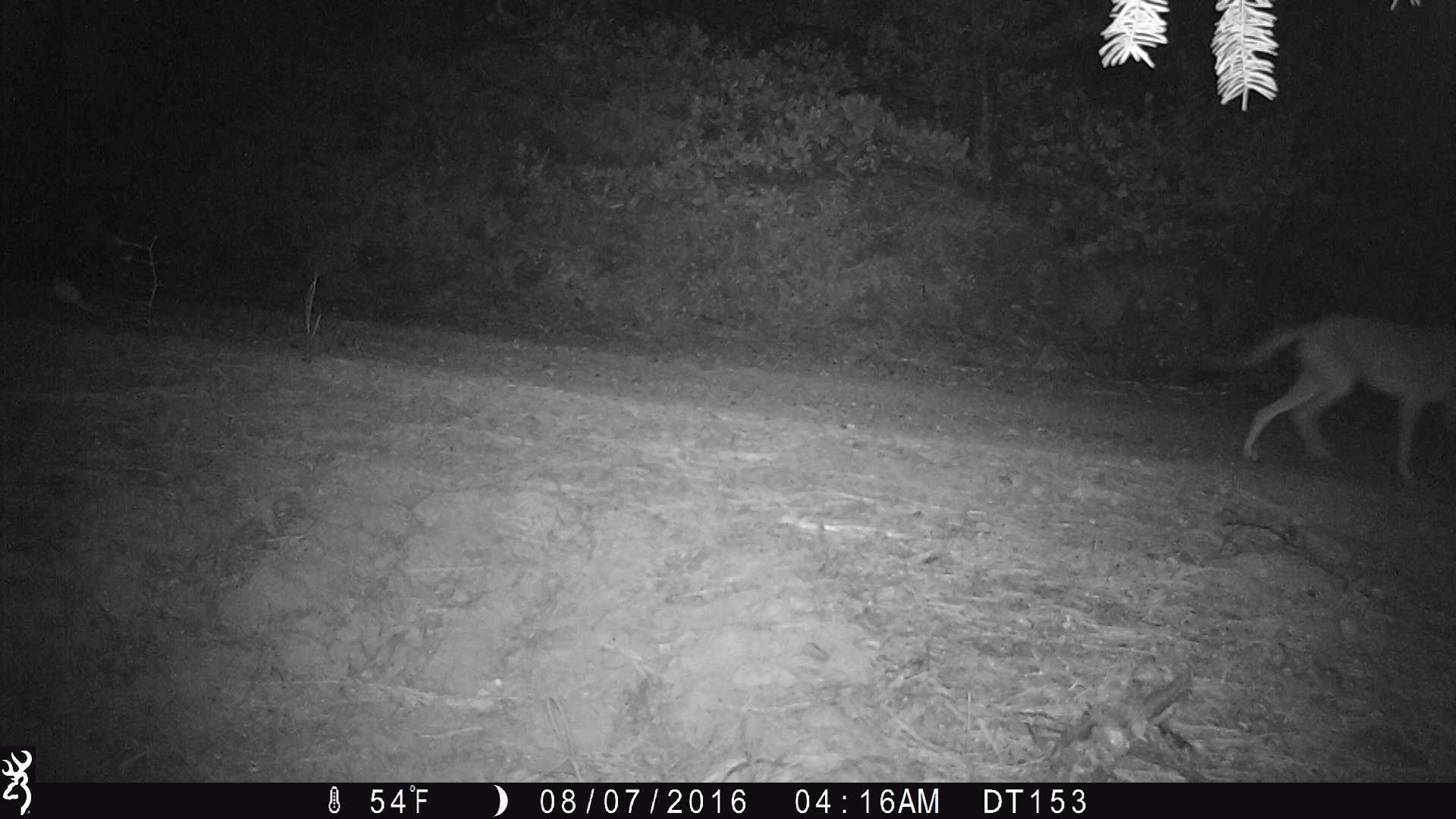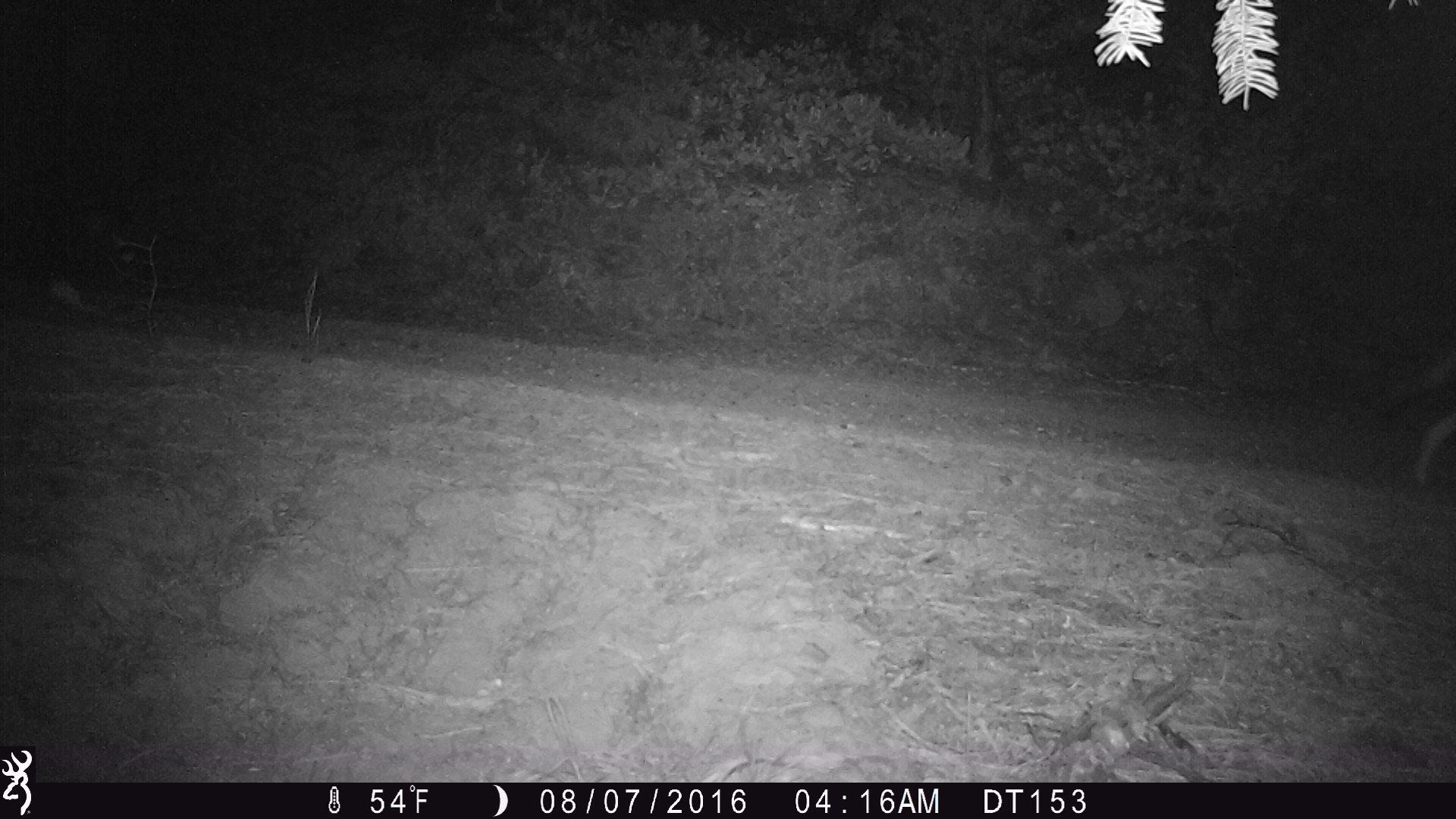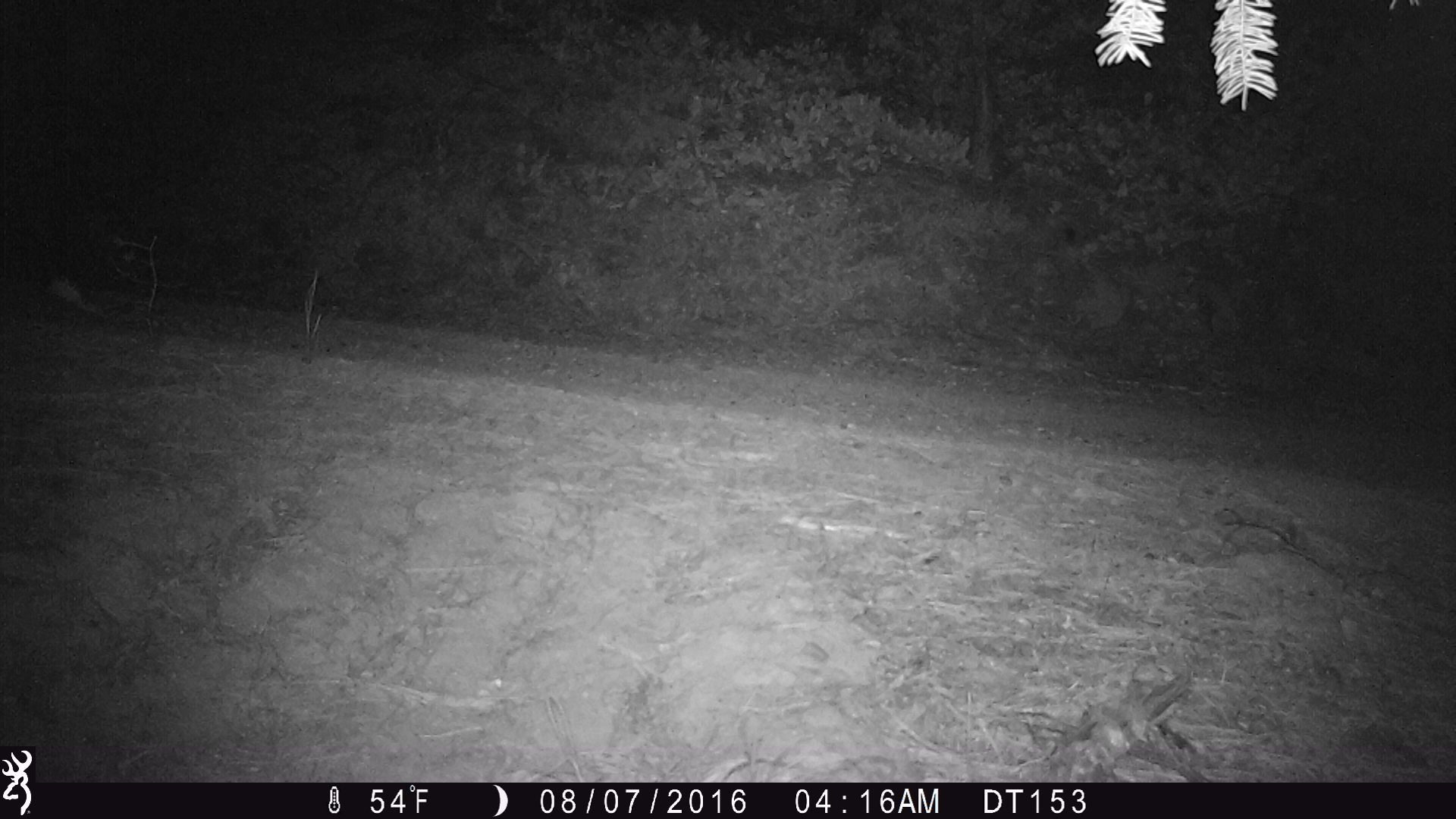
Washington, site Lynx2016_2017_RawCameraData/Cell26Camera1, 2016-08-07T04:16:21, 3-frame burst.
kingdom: Animalia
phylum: Chordata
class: Mammalia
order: Carnivora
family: Canidae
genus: Canis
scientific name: Canis latrans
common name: coyote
Canis latrans (coyote). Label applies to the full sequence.